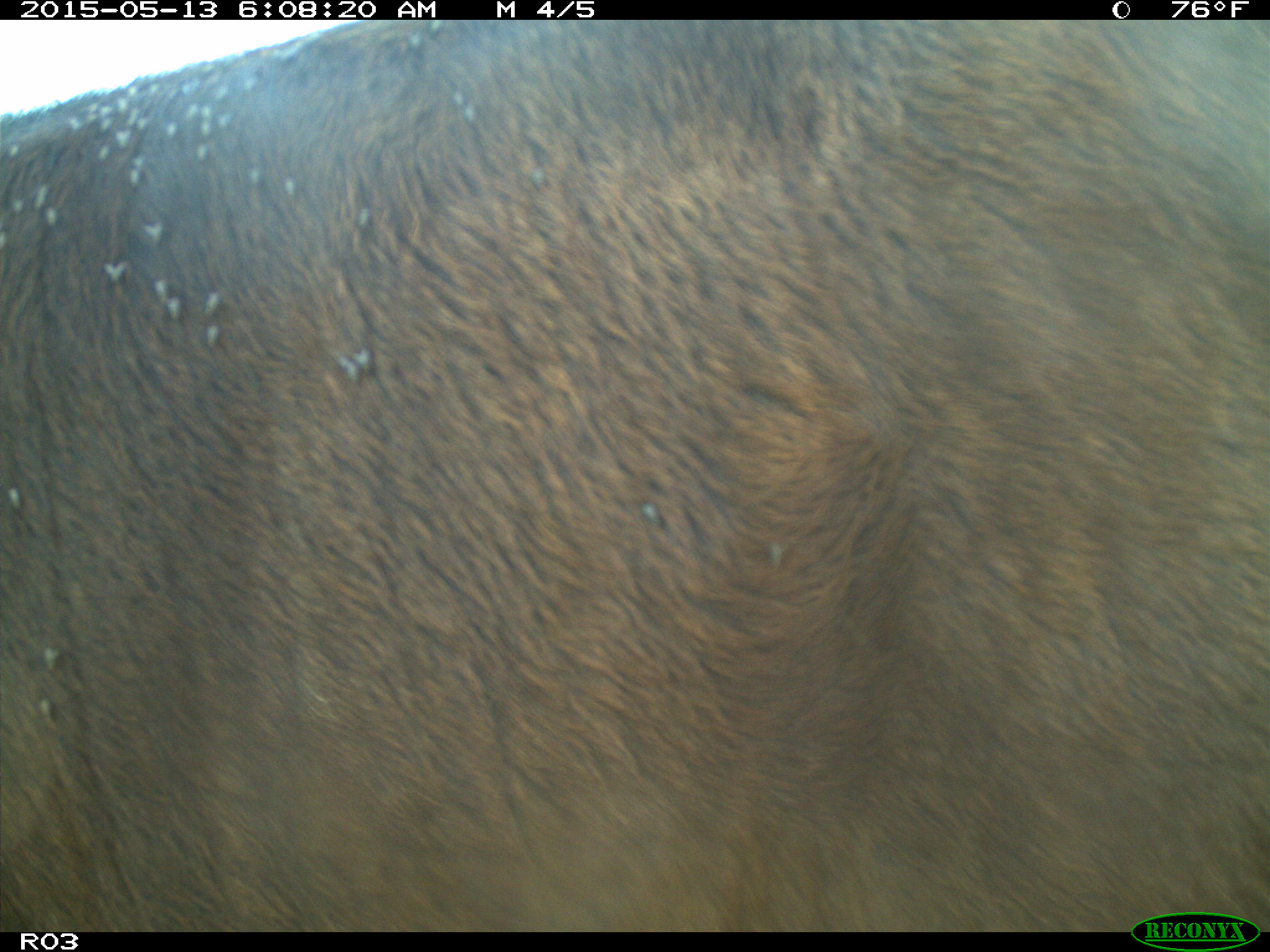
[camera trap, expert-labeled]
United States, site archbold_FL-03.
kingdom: Animalia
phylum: Chordata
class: Mammalia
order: Artiodactyla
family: Bovidae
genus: Bos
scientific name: Bos taurus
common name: domestic cow